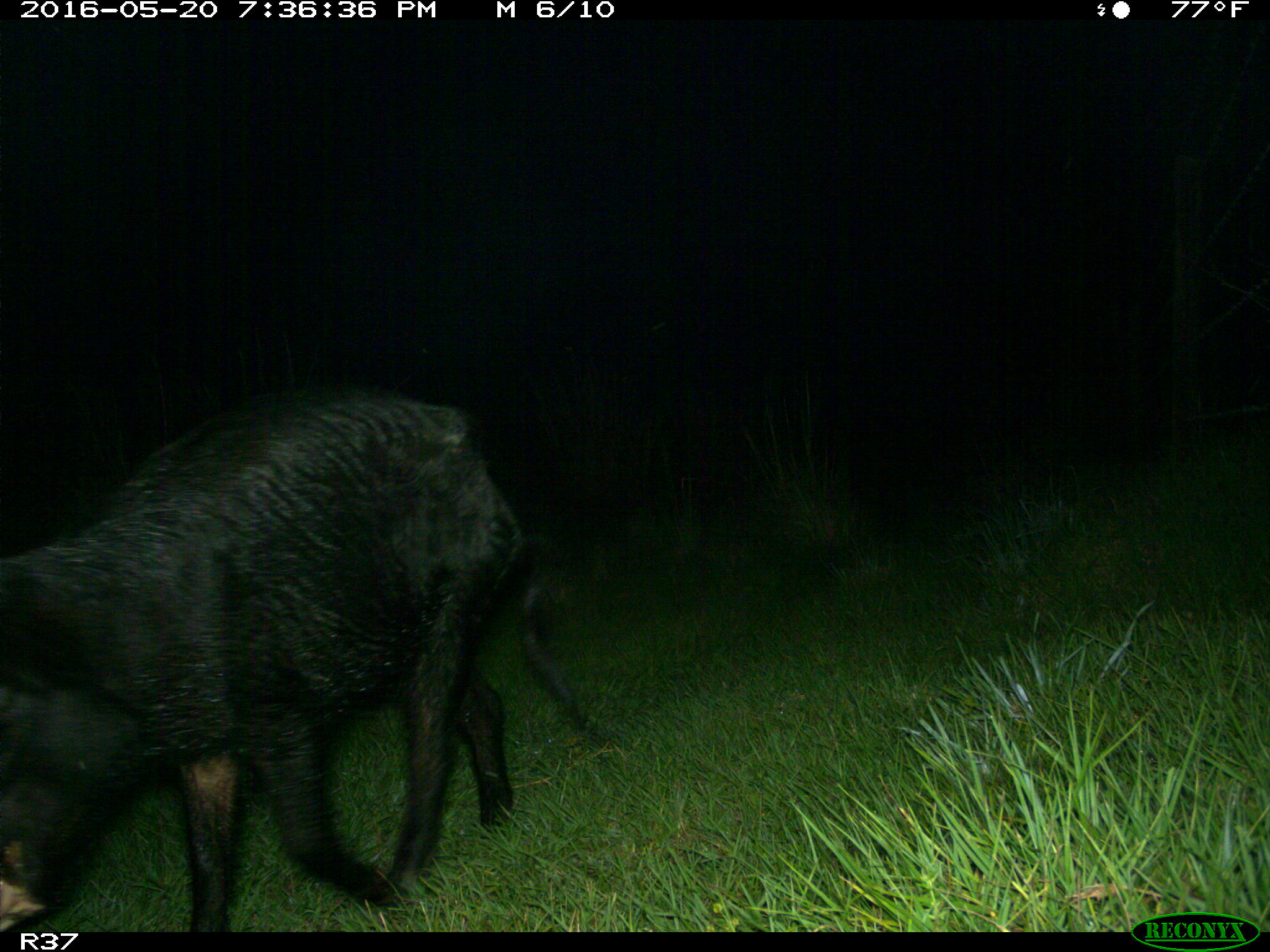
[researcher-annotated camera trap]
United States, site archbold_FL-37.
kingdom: Animalia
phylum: Chordata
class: Mammalia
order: Artiodactyla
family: Suidae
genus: Sus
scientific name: Sus scrofa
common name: wild boar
Sus scrofa (wild boar).